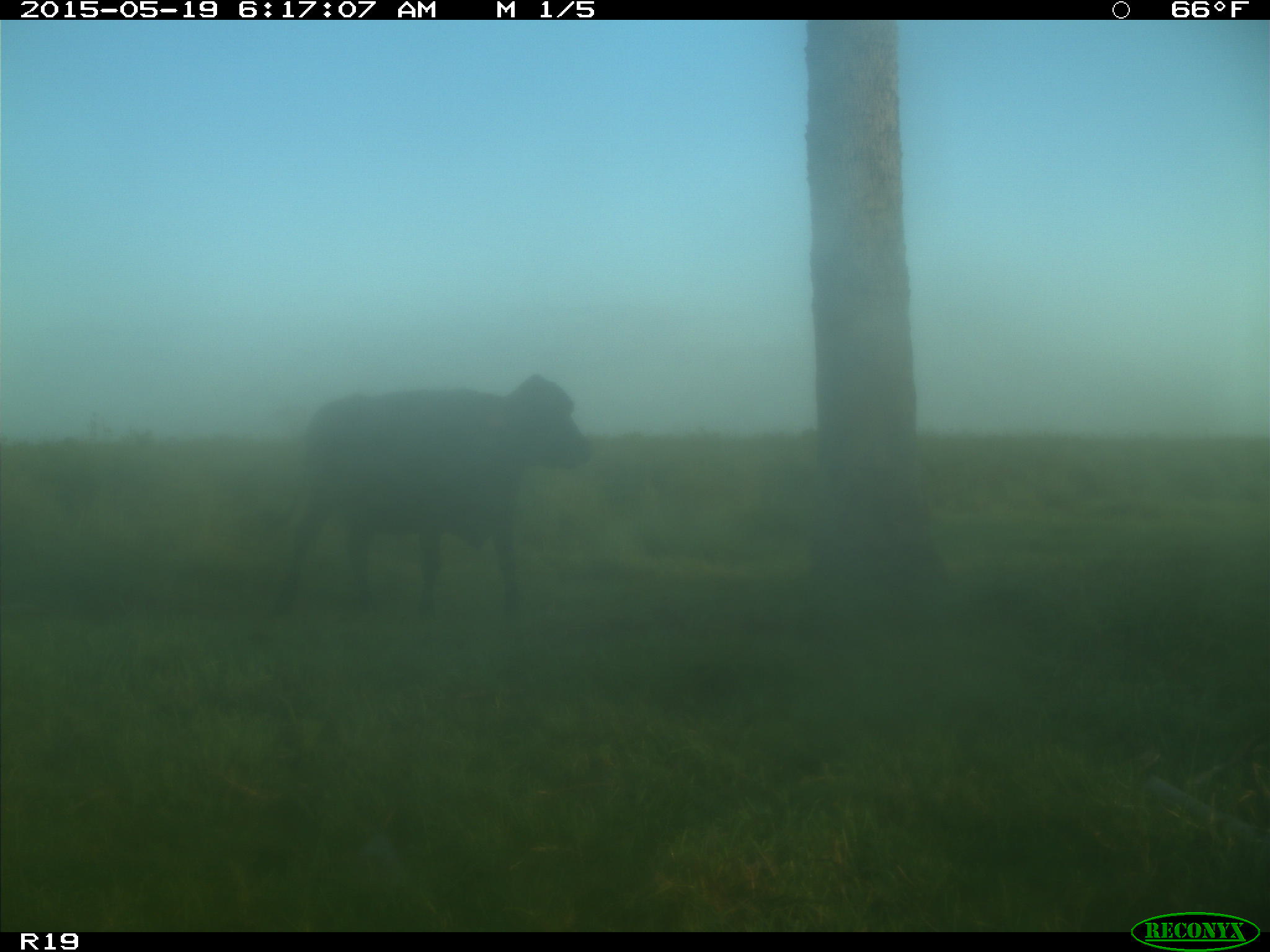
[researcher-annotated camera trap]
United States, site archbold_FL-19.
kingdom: Animalia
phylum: Chordata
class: Mammalia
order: Artiodactyla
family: Bovidae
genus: Bos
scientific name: Bos taurus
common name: domestic cow